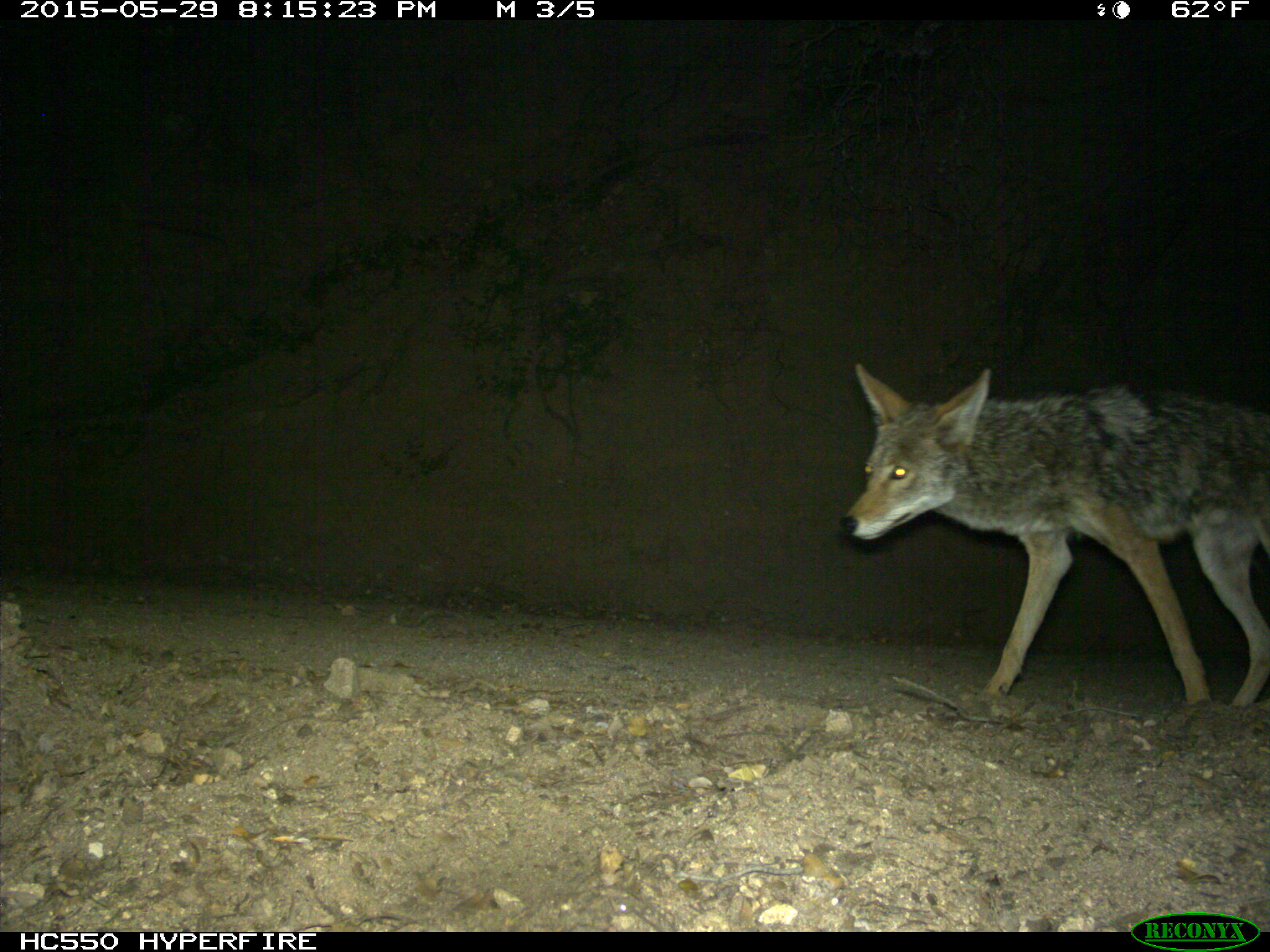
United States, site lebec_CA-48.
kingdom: Animalia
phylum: Chordata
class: Mammalia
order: Carnivora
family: Canidae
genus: Canis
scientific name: Canis latrans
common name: coyote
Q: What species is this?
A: Canis latrans (coyote).